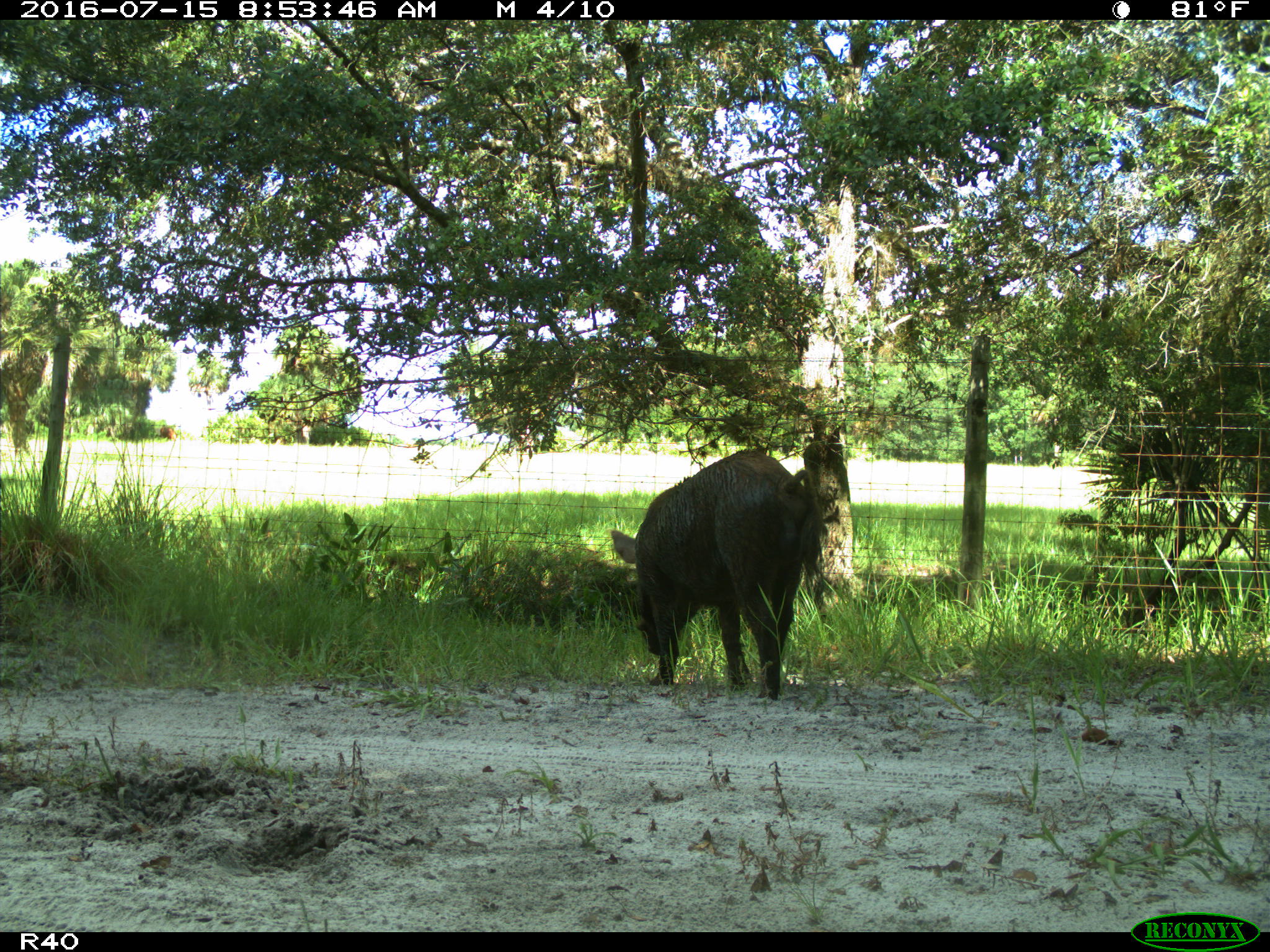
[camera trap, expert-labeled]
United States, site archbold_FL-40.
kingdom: Animalia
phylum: Chordata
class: Mammalia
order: Artiodactyla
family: Suidae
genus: Sus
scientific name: Sus scrofa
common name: wild boar